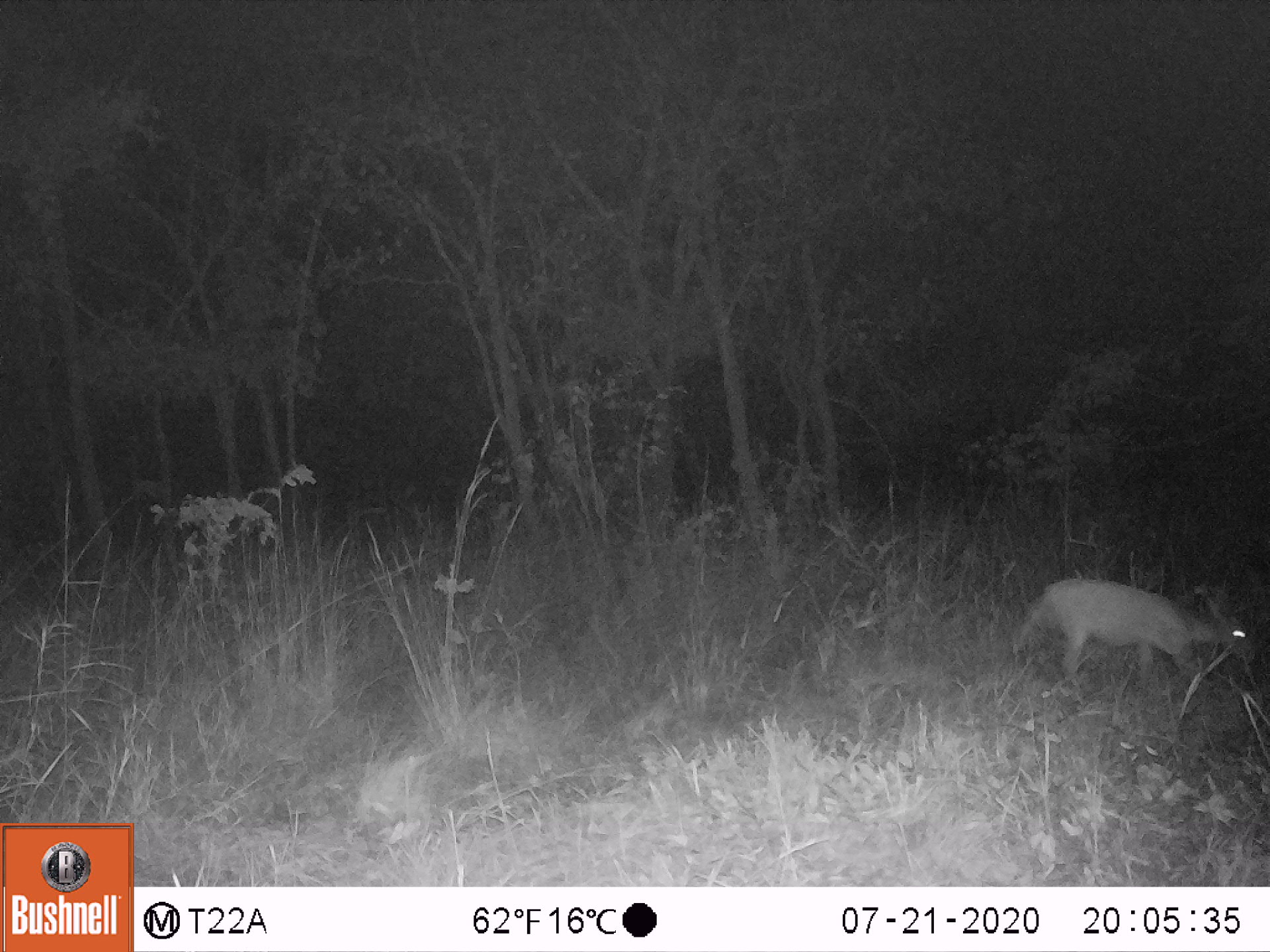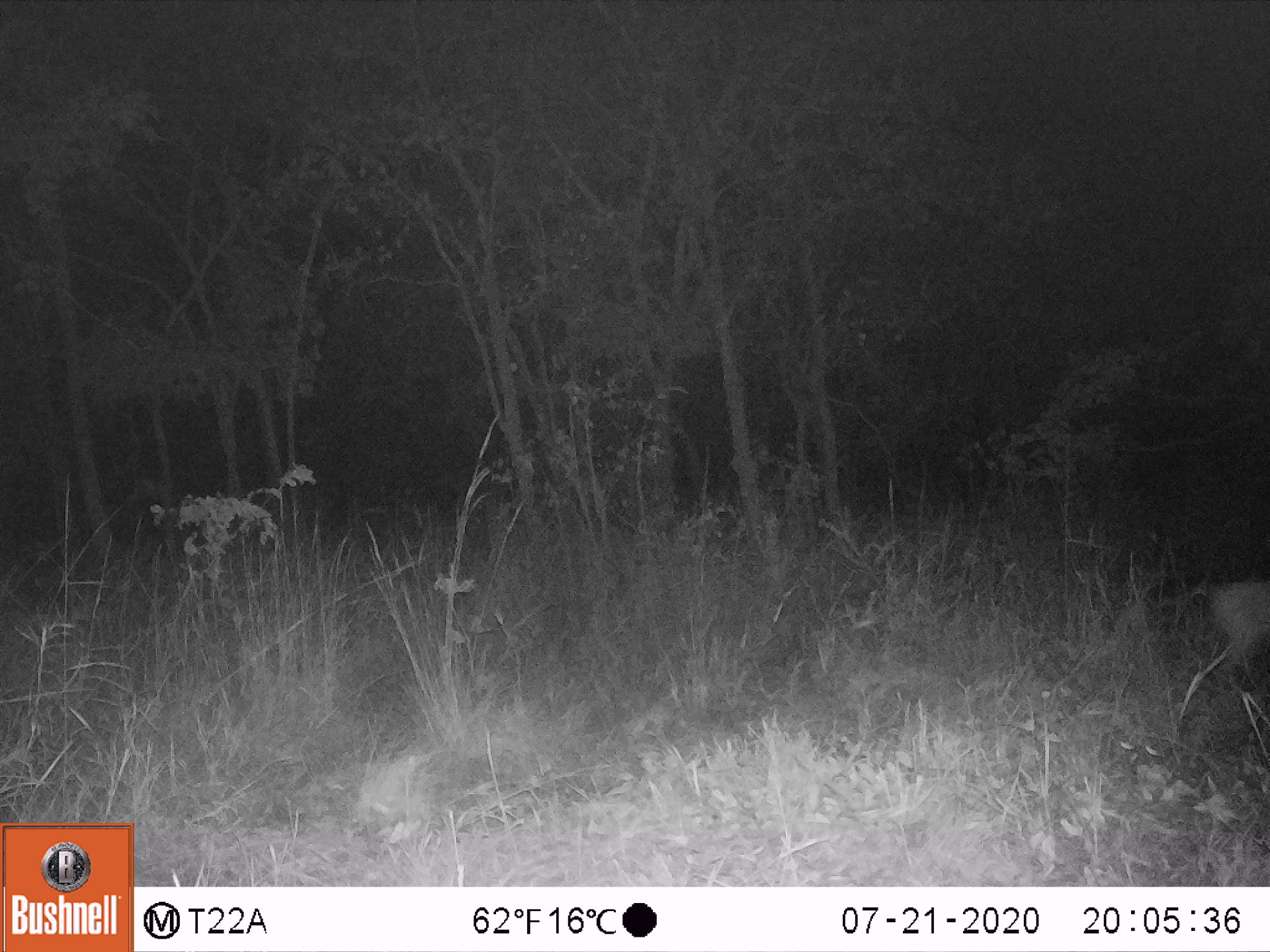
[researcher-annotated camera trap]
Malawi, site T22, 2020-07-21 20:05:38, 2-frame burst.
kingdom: Animalia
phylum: Chordata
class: Mammalia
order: Artiodactyla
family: Bovidae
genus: Sylvicapra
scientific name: Sylvicapra grimmia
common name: common duiker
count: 1